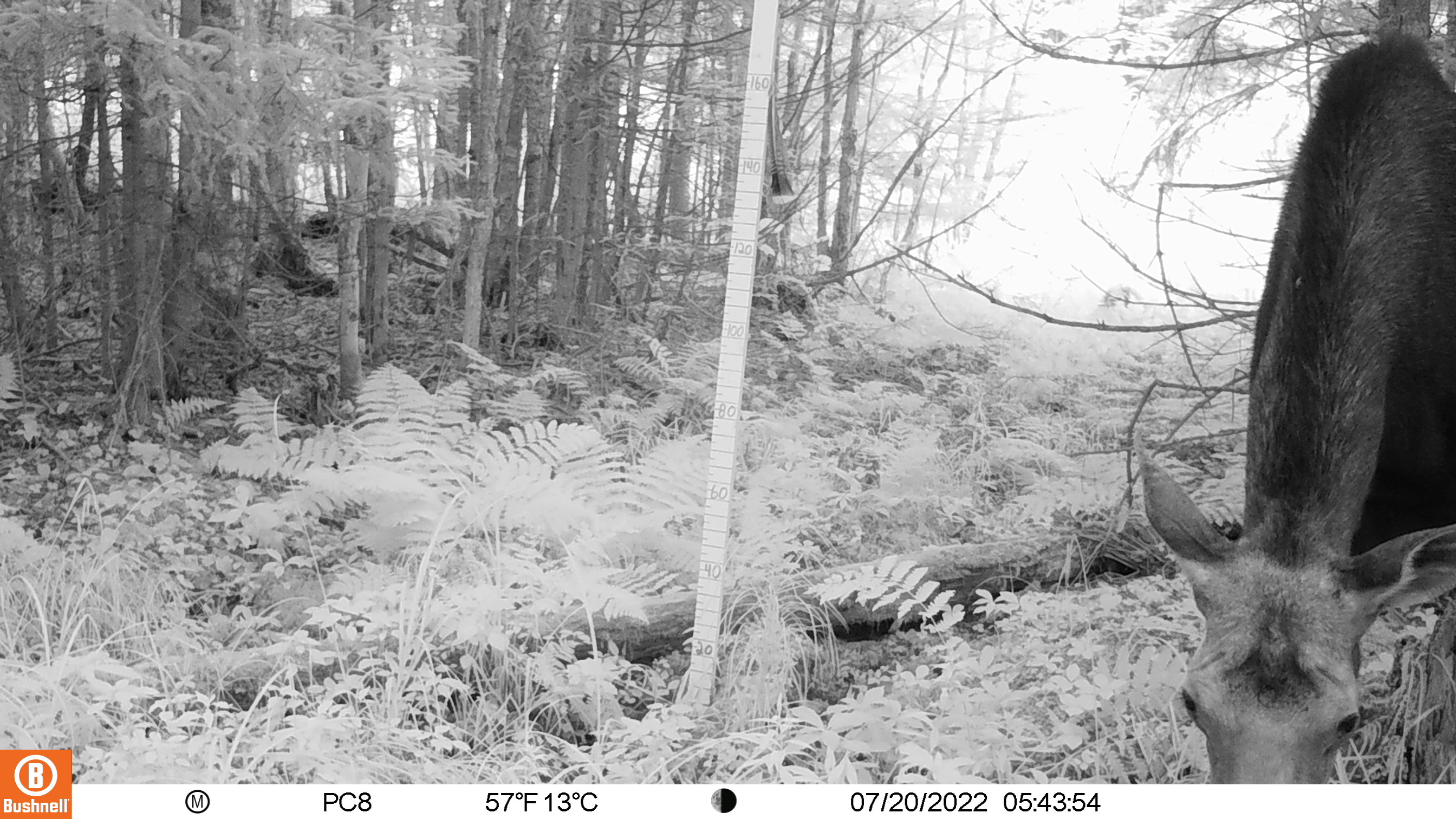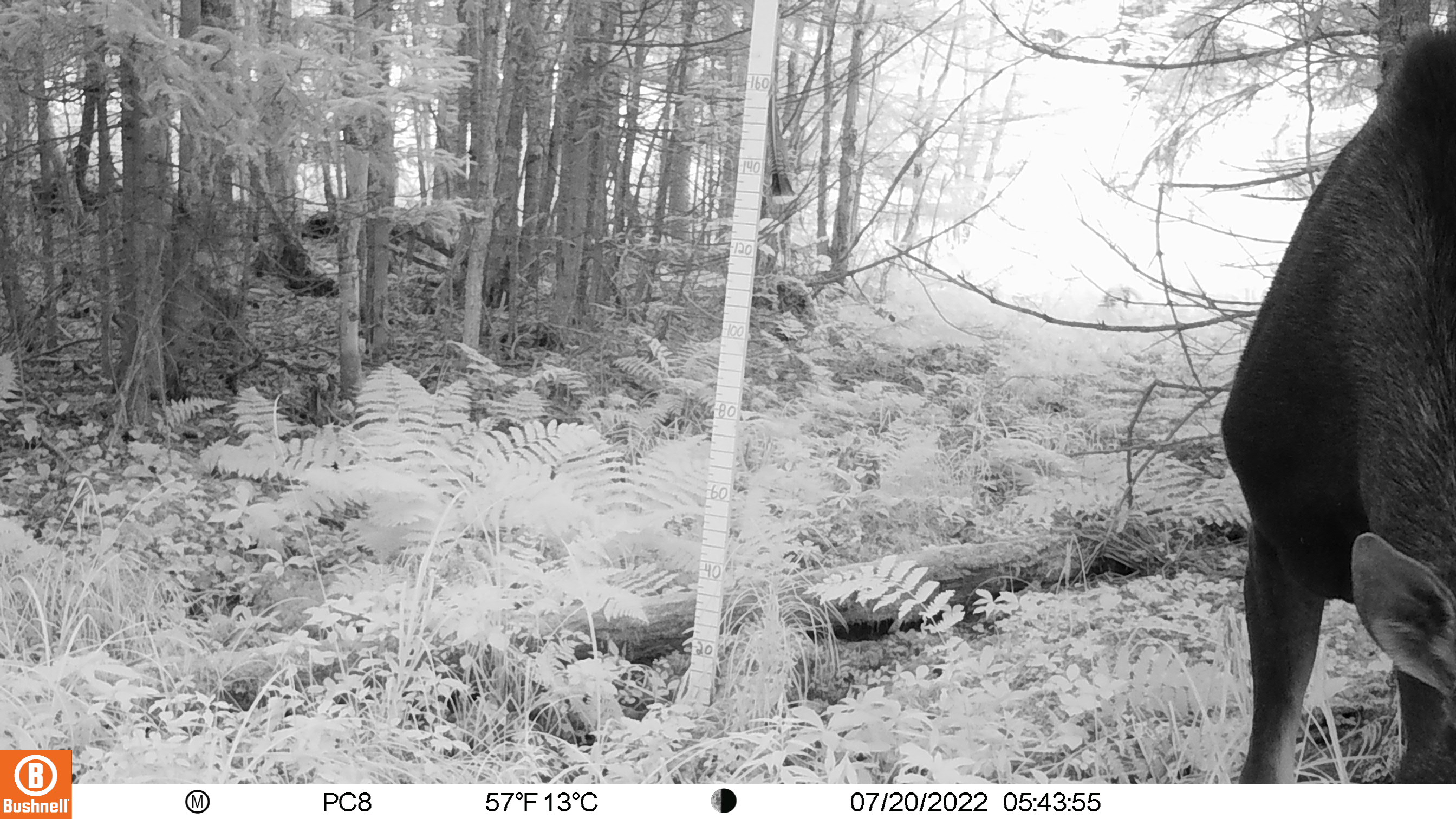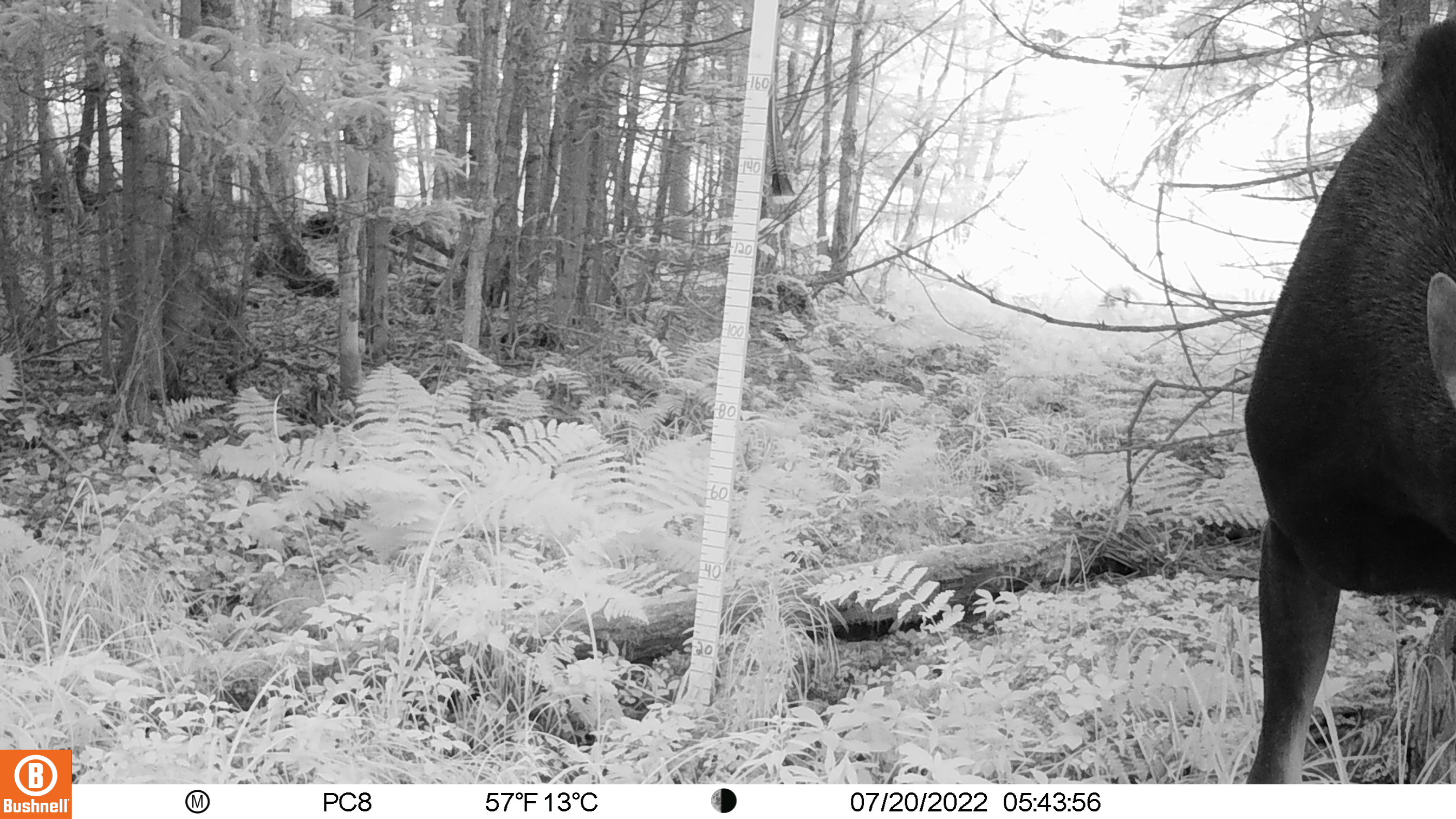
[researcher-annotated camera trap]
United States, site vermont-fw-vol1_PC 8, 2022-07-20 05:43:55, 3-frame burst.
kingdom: Animalia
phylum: Chordata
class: Mammalia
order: Artiodactyla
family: Cervidae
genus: Alces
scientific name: Alces alces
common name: moose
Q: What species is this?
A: Moose (Alces alces).